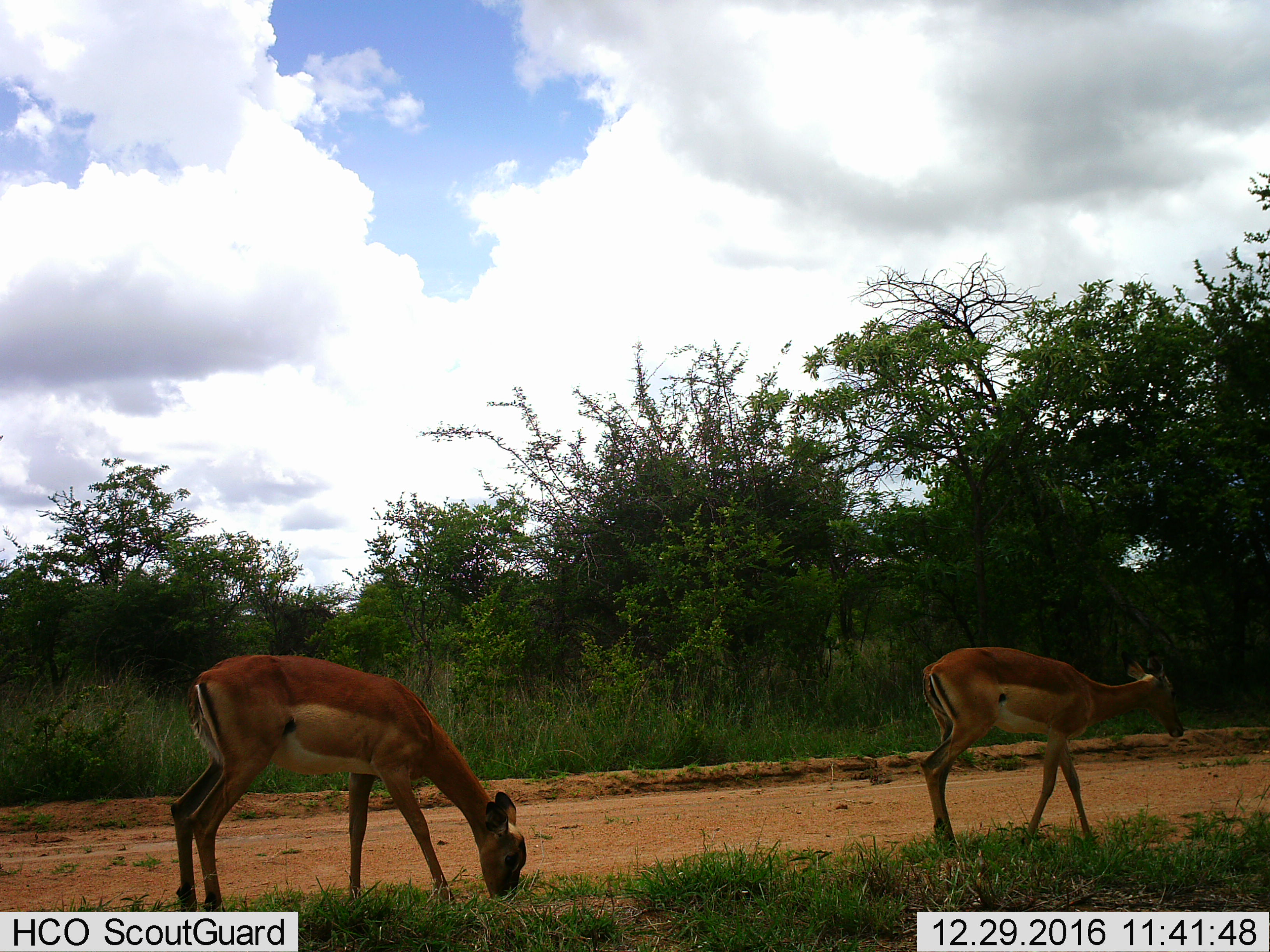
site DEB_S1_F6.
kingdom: Animalia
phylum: Chordata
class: Mammalia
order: Artiodactyla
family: Bovidae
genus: Aepyceros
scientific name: Aepyceros melampus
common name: impala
Impala (Aepyceros melampus), count 2. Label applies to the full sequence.